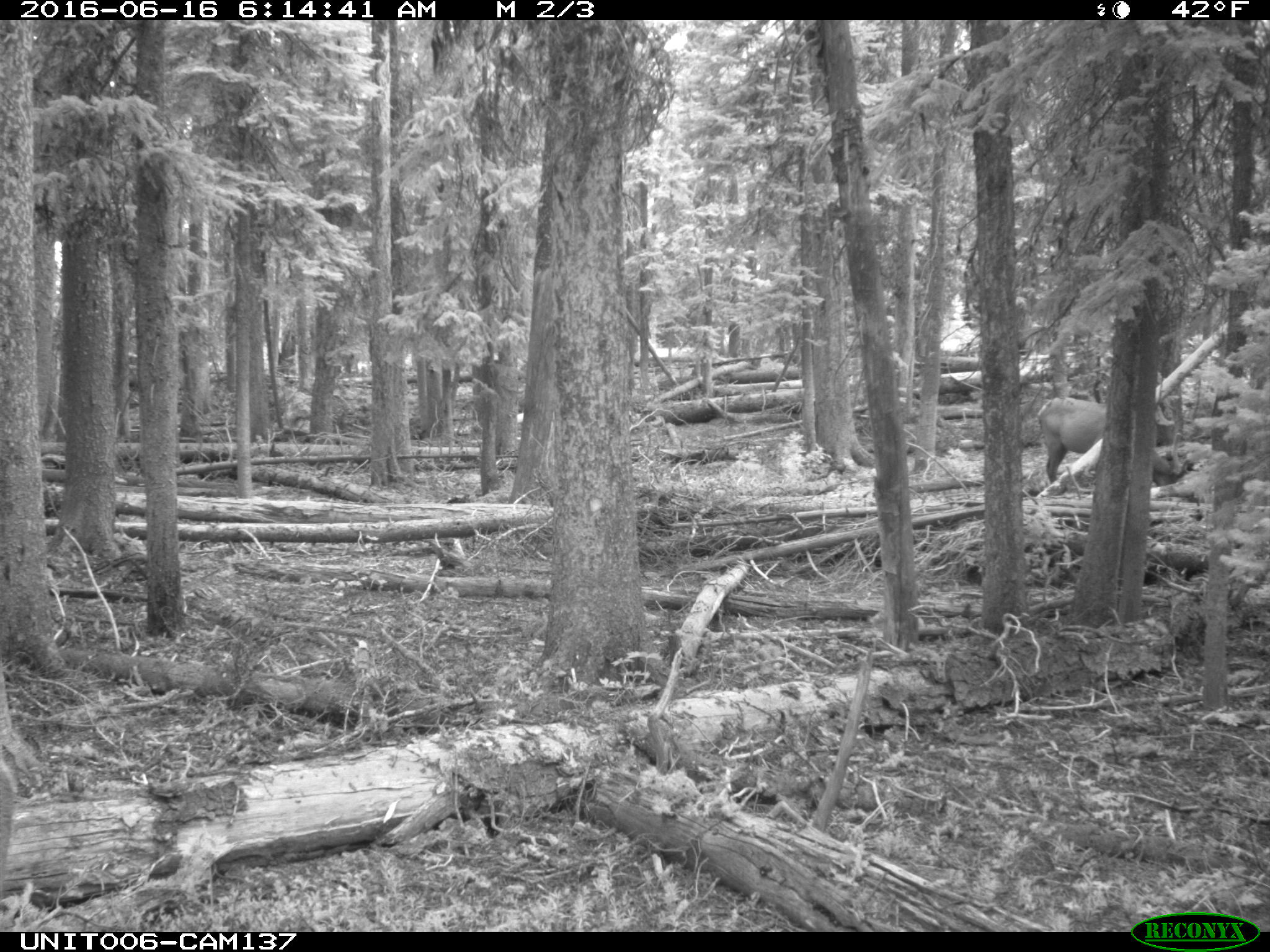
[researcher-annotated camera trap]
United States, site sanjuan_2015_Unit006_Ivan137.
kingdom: Animalia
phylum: Chordata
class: Mammalia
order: Artiodactyla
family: Cervidae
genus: Cervus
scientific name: Cervus elaphus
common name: red deer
Cervus elaphus (red deer).